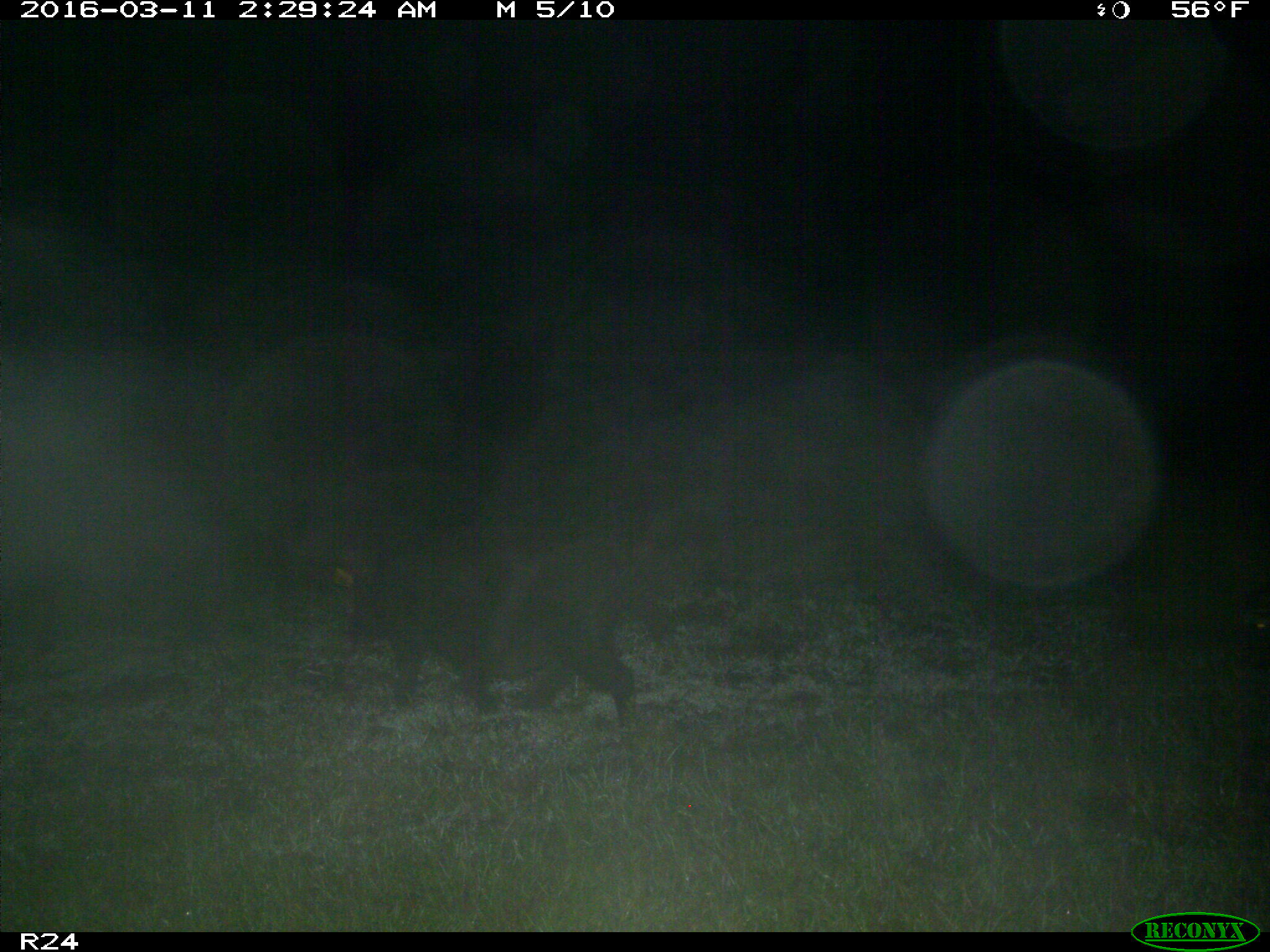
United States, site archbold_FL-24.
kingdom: Animalia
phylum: Chordata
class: Mammalia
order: Artiodactyla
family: Suidae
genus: Sus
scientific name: Sus scrofa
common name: wild boar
Sus scrofa (wild boar).